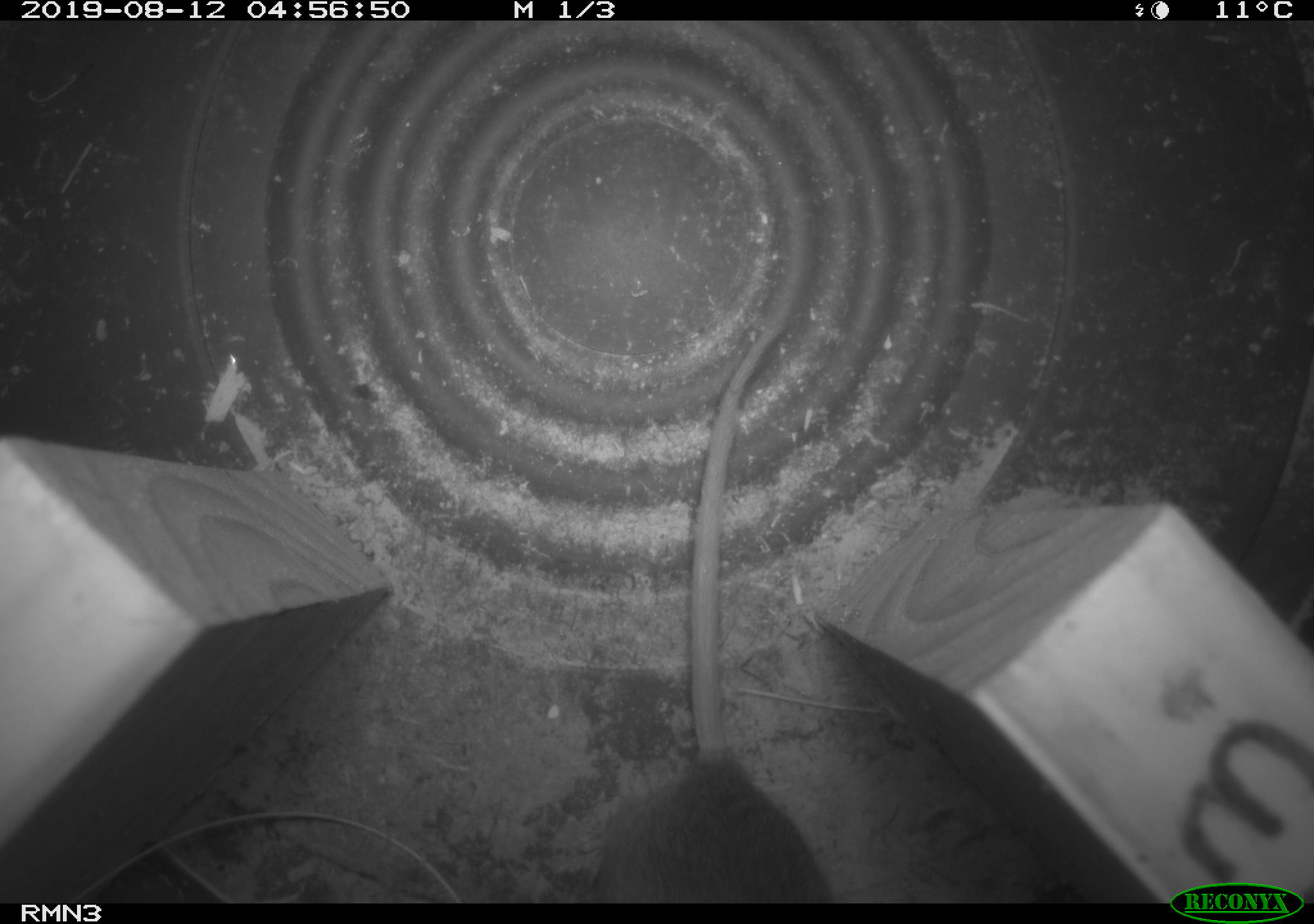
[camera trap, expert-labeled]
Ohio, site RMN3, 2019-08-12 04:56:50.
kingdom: Animalia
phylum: Chordata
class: Mammalia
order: Rodentia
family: Cricetidae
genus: Peromyscus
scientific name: Peromyscus leucopus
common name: white-footed mouse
White-footed mouse (Peromyscus leucopus).